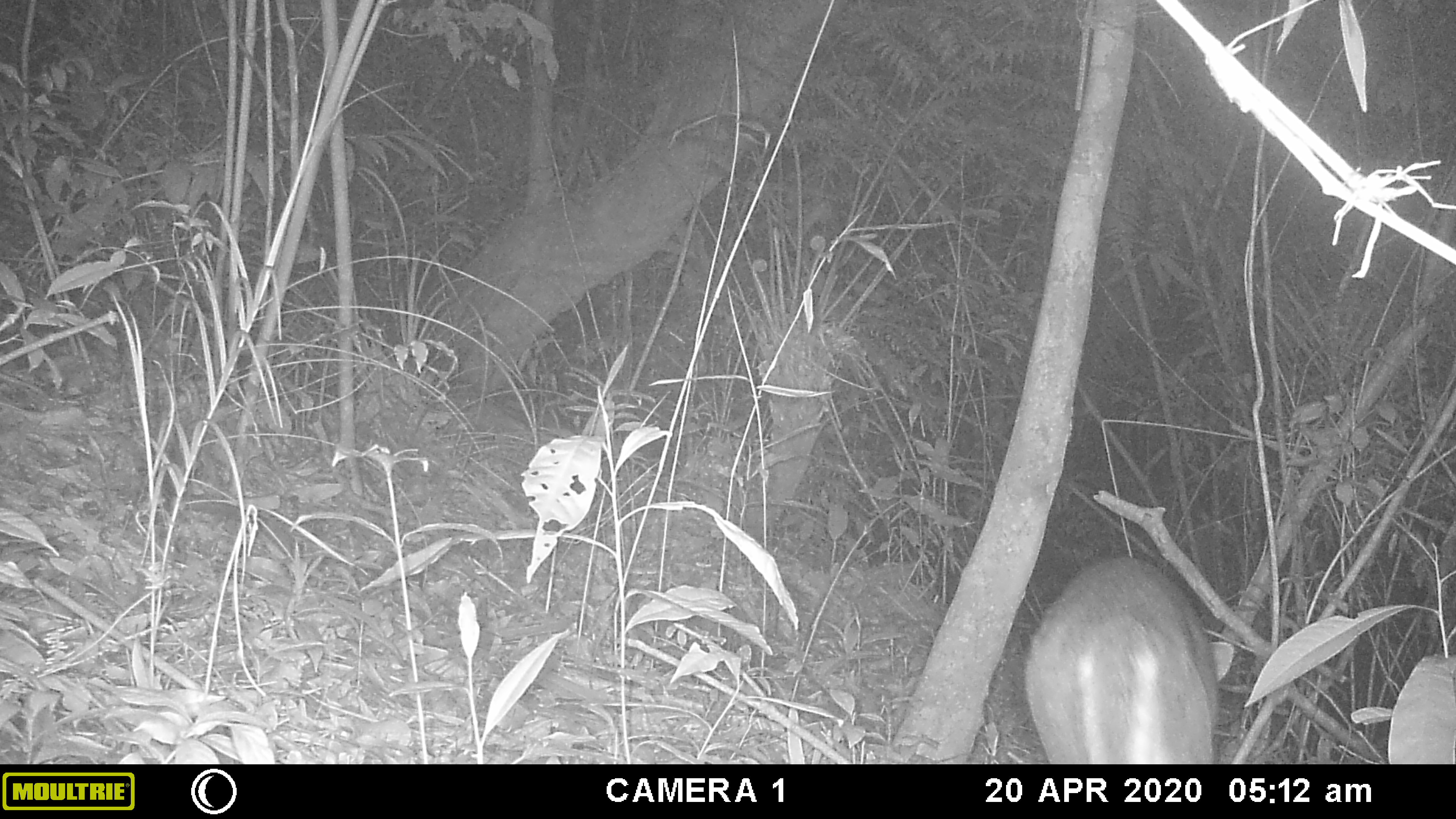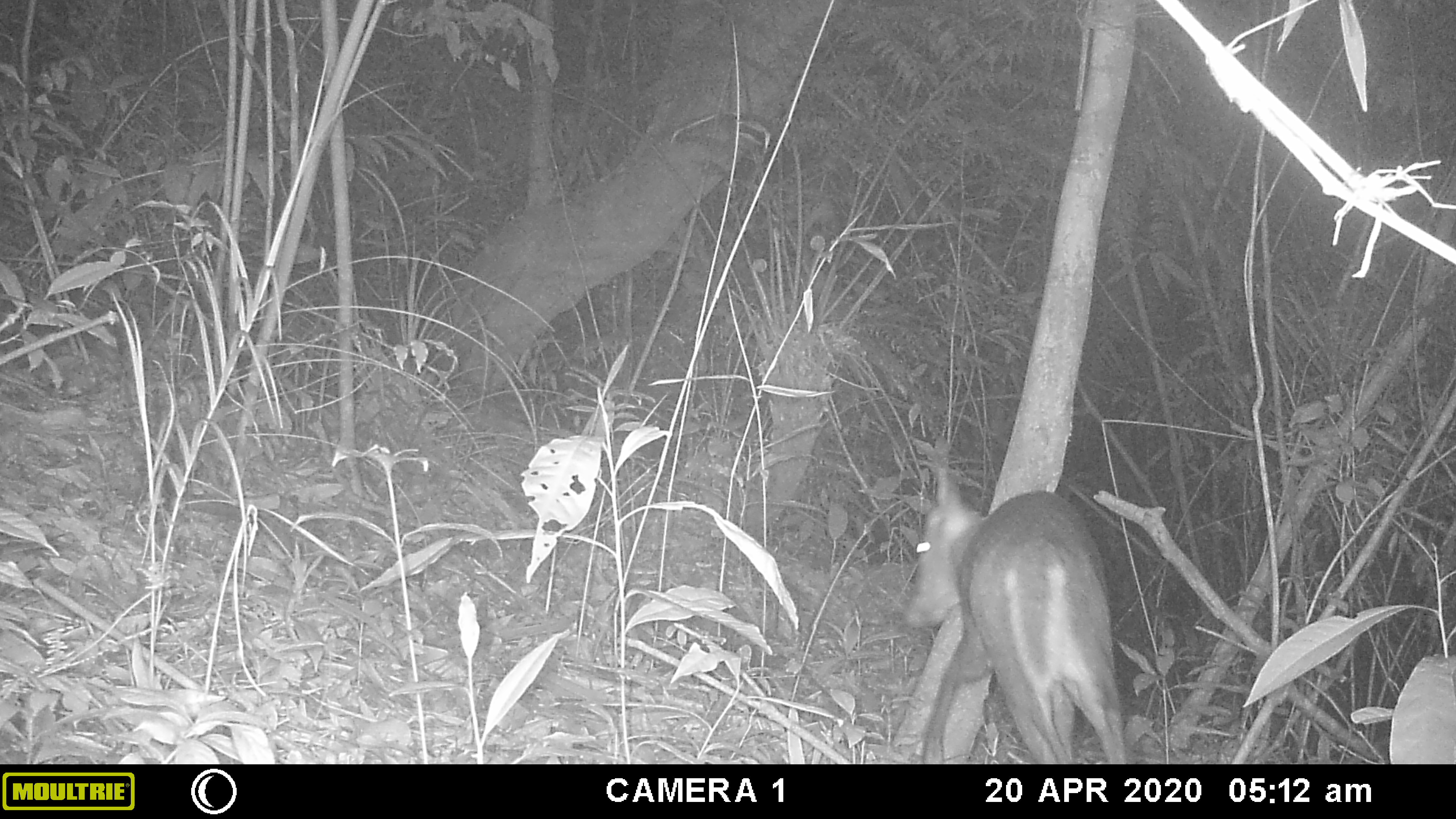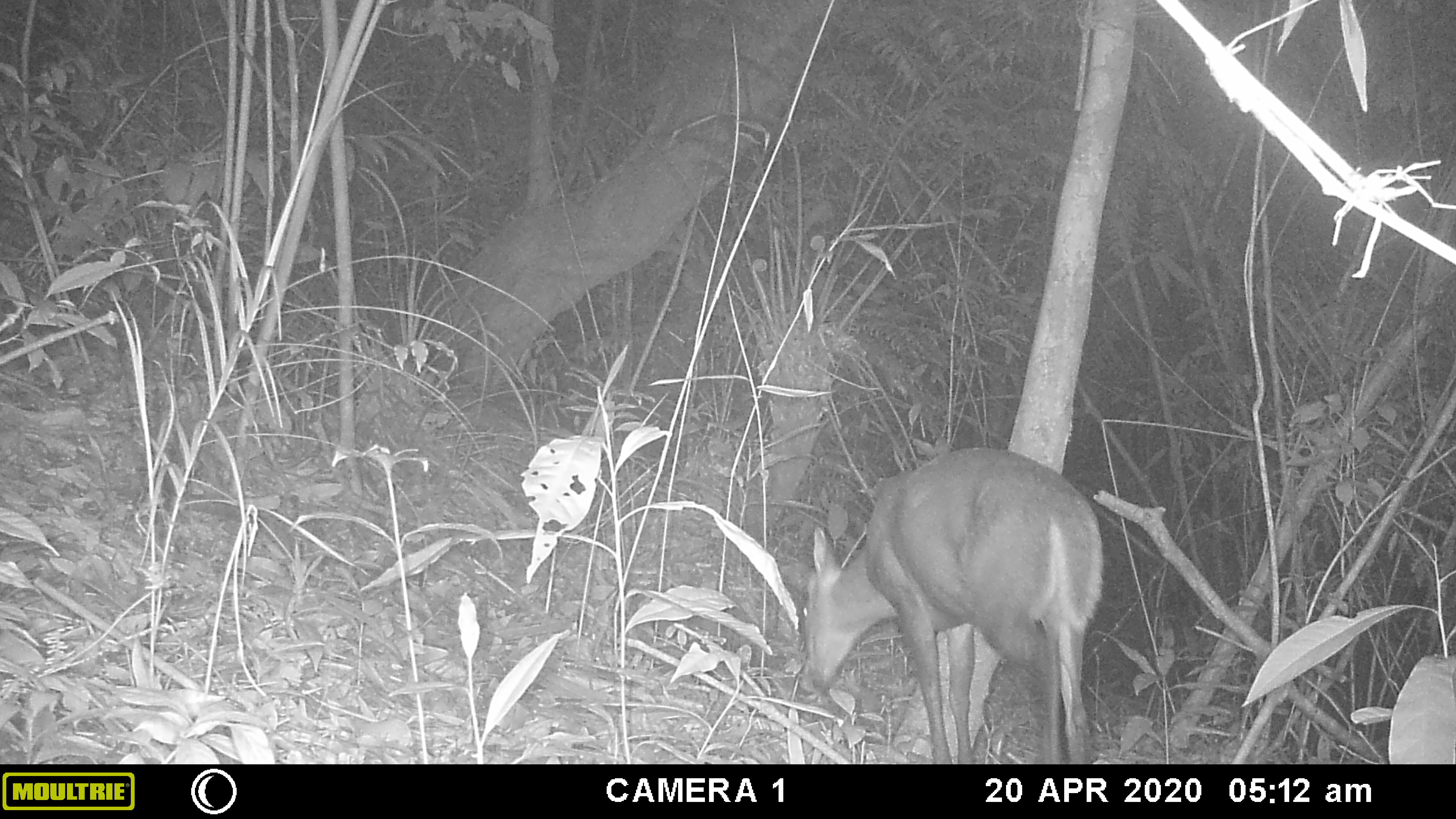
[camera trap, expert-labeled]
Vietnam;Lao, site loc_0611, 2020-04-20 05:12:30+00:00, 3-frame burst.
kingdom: Animalia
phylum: Chordata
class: Mammalia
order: Artiodactyla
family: Cervidae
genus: Muntiacus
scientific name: Muntiacus rooseveltorum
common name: roosevelt's muntjac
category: roosevelts muntjac group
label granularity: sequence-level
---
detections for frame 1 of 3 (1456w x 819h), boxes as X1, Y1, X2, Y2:
roosevelts muntjac group: 1023, 553, 1233, 763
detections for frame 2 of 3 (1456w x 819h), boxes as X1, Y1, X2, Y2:
roosevelts muntjac group: 900, 458, 1128, 763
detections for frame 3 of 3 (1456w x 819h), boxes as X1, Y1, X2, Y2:
roosevelts muntjac group: 794, 444, 1106, 763